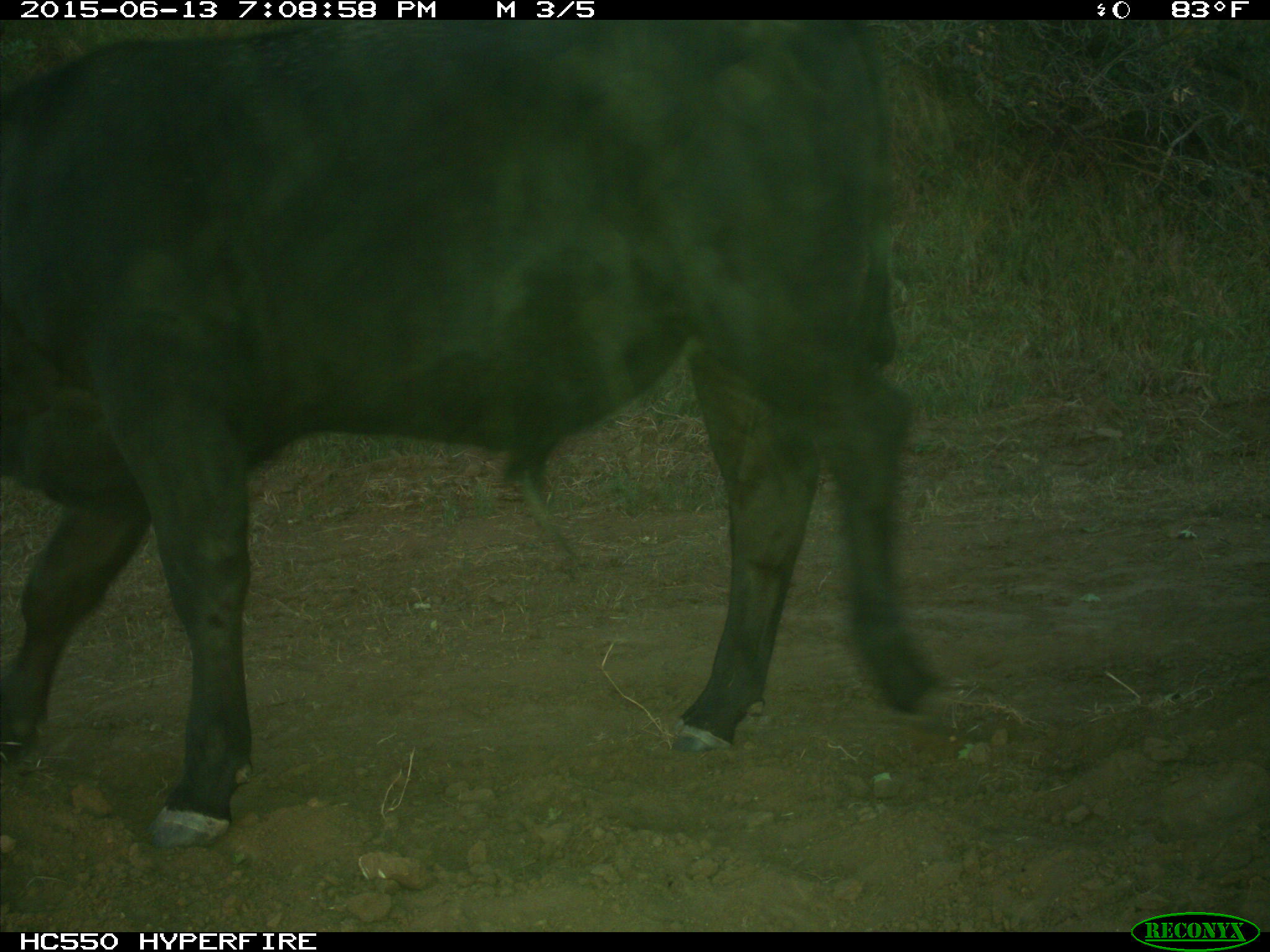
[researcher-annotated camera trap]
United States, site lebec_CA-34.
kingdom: Animalia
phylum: Chordata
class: Mammalia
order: Artiodactyla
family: Bovidae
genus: Bos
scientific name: Bos taurus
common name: domestic cow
Bos taurus (domestic cow).